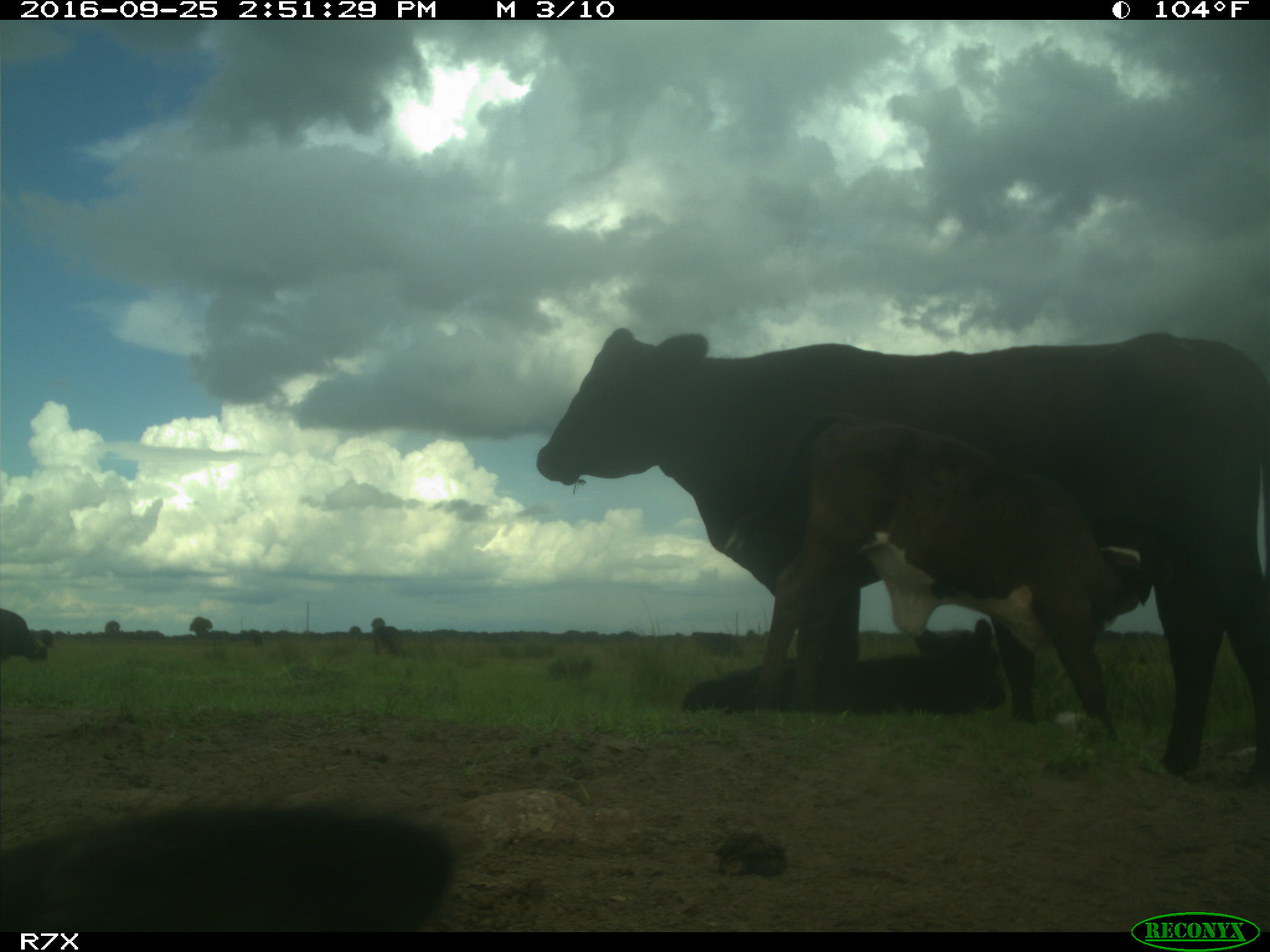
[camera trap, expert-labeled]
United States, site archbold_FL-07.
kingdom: Animalia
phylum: Chordata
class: Mammalia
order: Artiodactyla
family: Bovidae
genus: Bos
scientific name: Bos taurus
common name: domestic cow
Bos taurus (domestic cow).